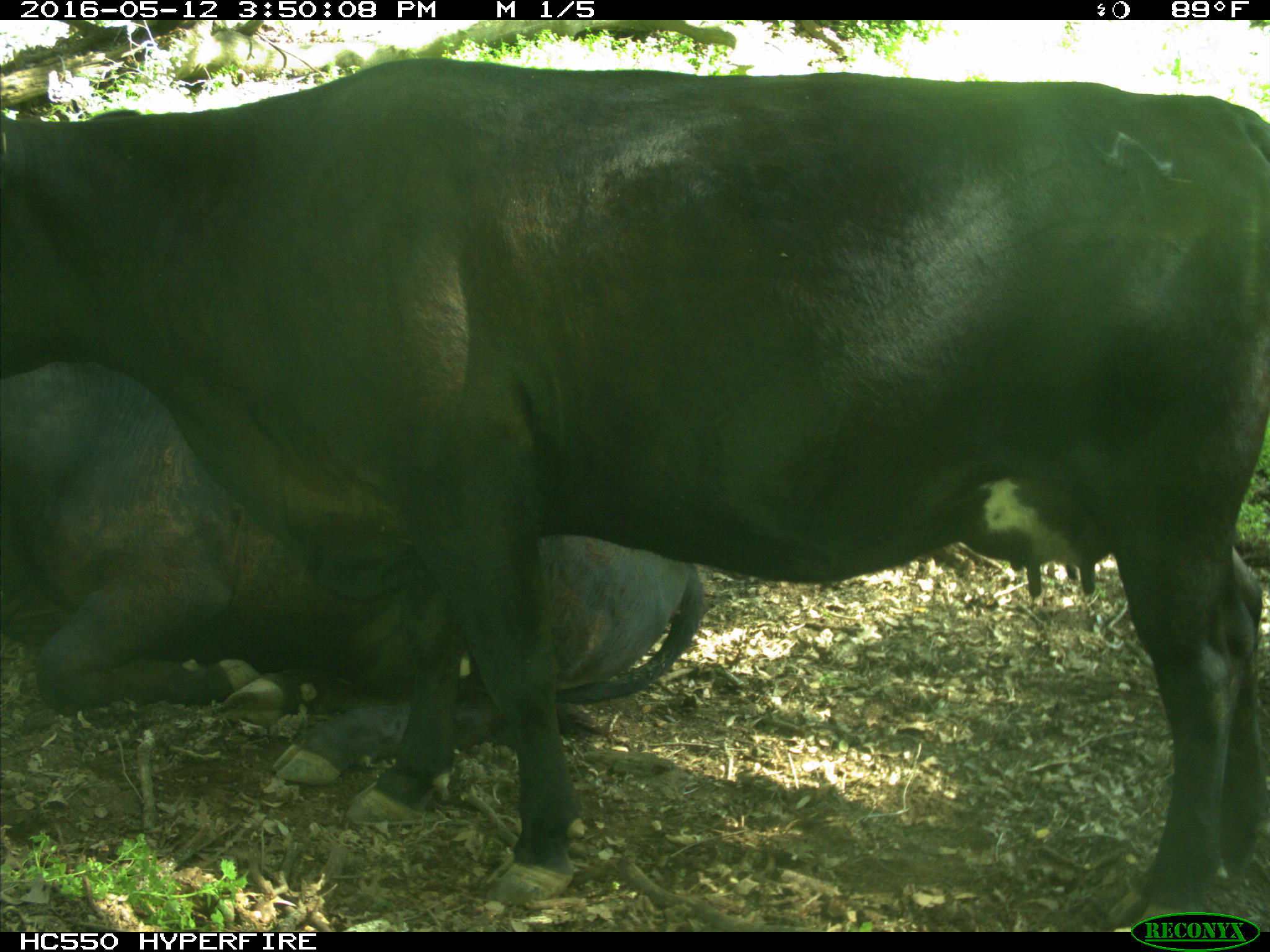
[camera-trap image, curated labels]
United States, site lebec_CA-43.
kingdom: Animalia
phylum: Chordata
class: Mammalia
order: Artiodactyla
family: Bovidae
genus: Bos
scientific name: Bos taurus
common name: domestic cow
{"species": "Bos taurus (domestic cow)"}